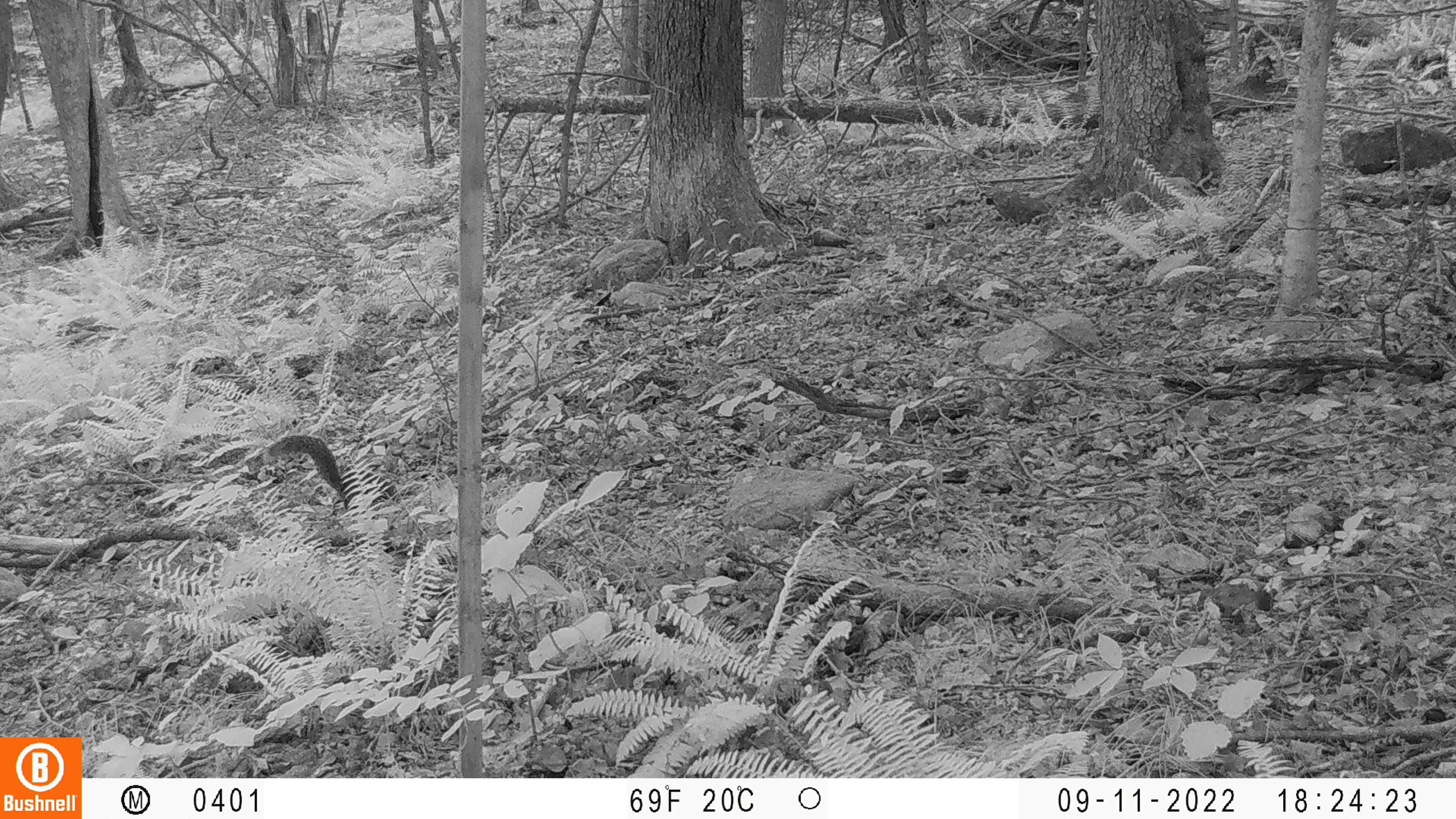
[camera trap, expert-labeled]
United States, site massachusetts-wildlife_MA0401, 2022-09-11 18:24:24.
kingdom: Animalia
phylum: Chordata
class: Mammalia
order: Rodentia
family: Sciuridae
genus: Sciurus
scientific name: Sciurus carolinensis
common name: gray squirrel